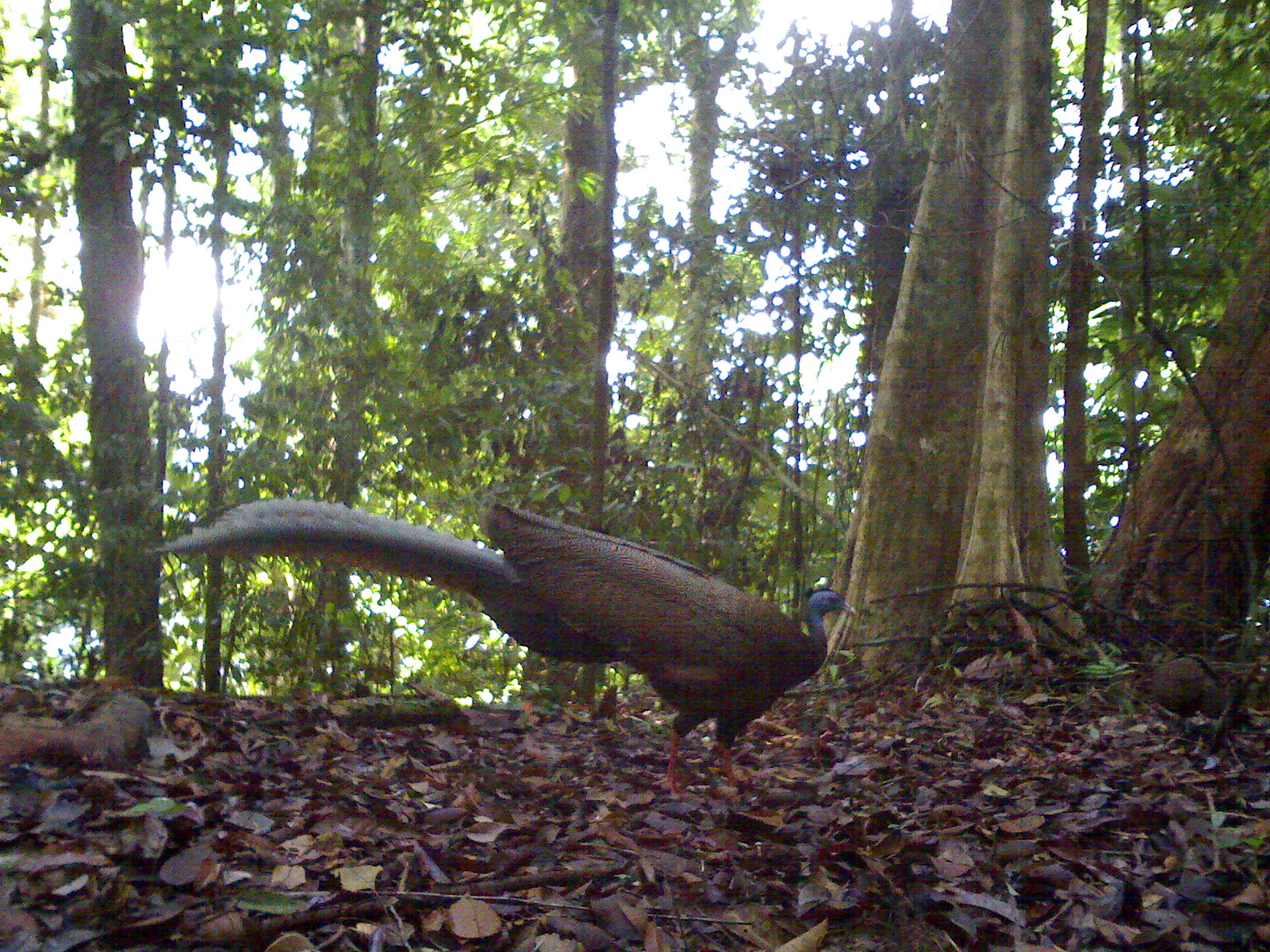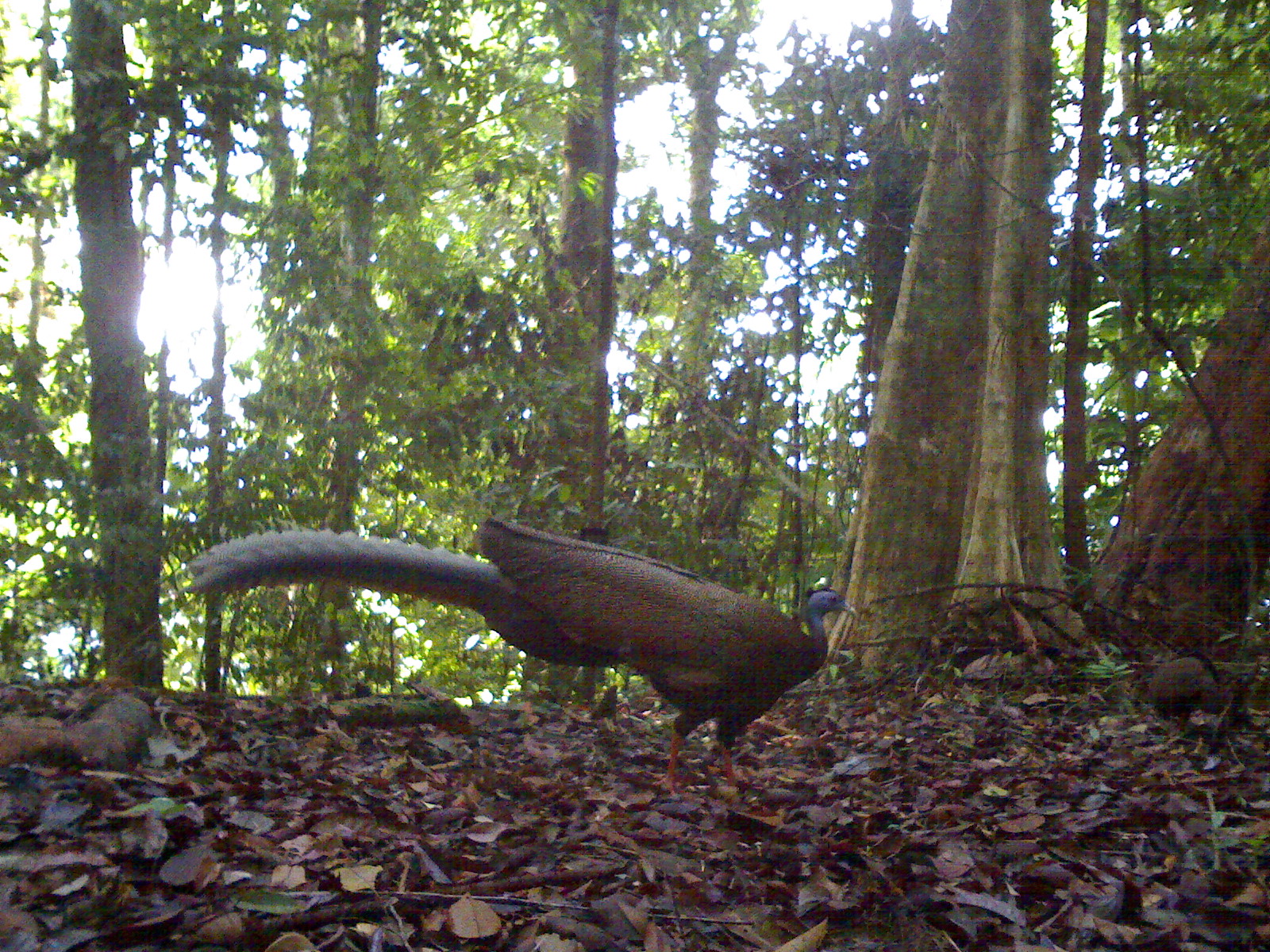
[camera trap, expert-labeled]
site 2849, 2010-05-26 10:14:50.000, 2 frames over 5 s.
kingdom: Animalia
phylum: Chordata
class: Aves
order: Galliformes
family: Phasianidae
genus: Argusianus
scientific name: Argusianus argus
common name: great argus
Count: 2.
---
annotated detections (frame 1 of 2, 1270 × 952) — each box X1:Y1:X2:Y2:
argusianus argus: 150:496:856:796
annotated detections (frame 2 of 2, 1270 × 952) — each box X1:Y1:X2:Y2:
argusianus argus: 186:511:861:798